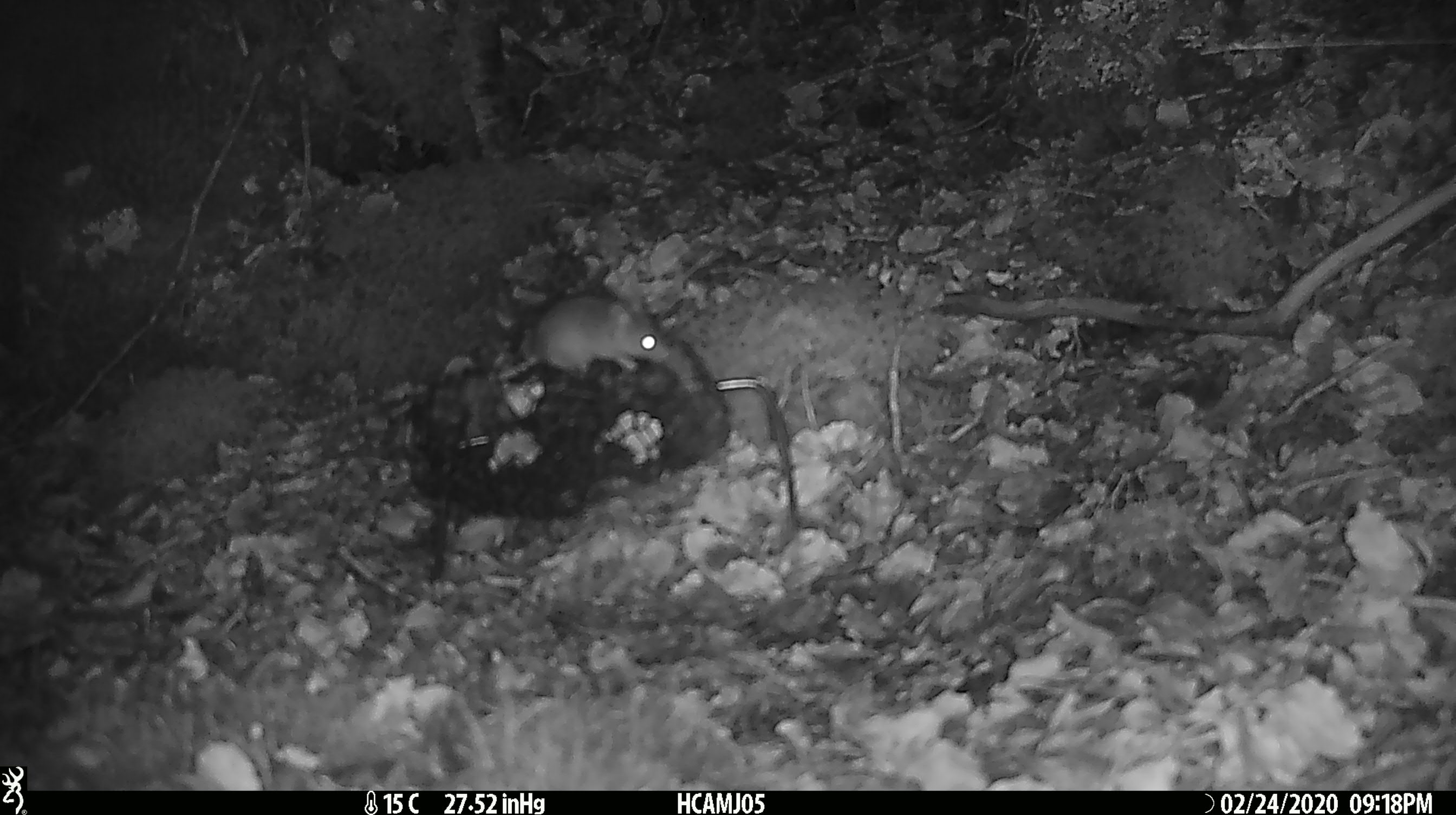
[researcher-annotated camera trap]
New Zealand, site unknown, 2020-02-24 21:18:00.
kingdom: Animalia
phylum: Chordata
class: Mammalia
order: Rodentia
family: Muridae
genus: Mus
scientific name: Mus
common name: mouse